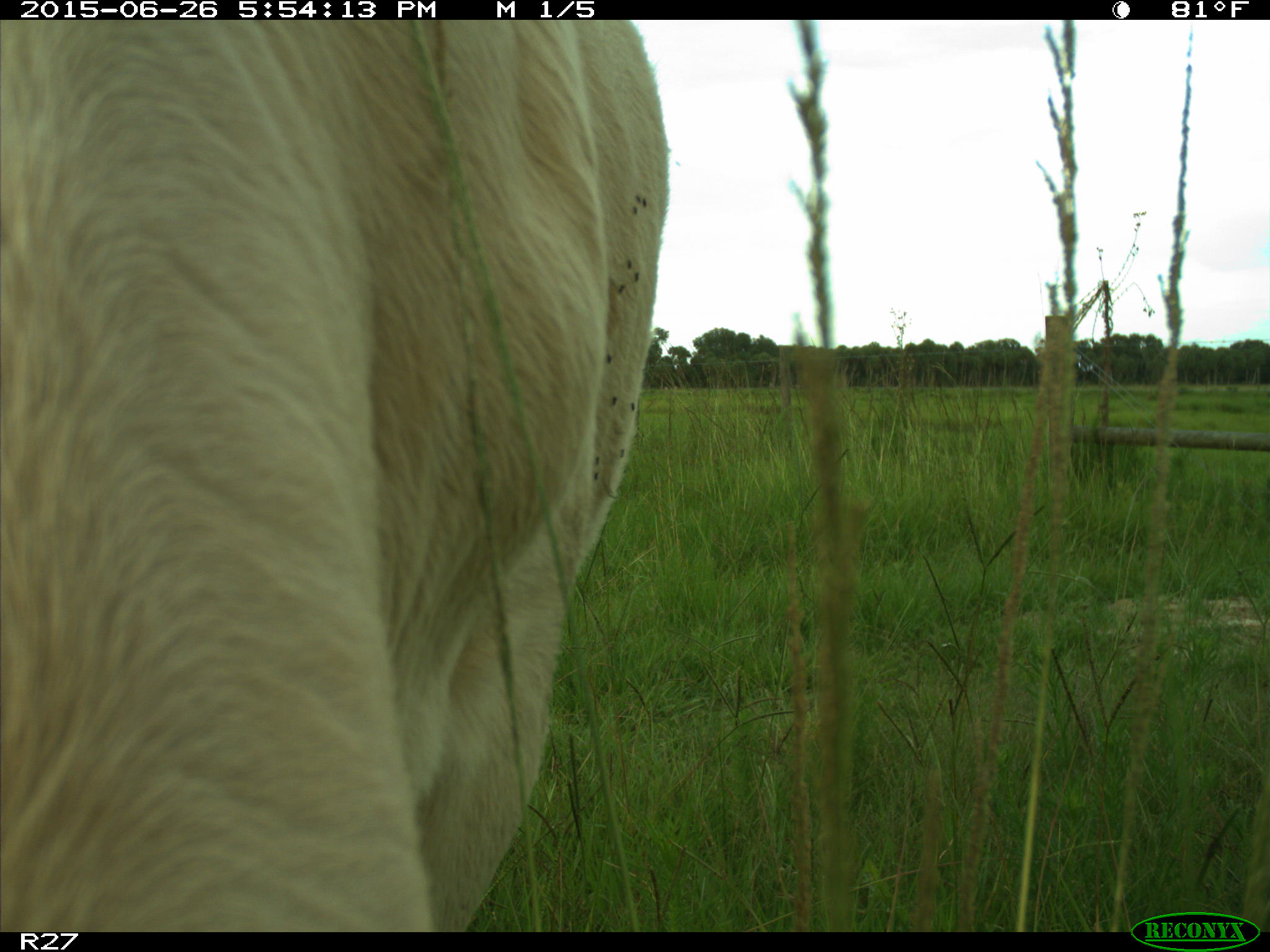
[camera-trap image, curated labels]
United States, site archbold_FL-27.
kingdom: Animalia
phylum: Chordata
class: Mammalia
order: Artiodactyla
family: Bovidae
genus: Bos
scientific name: Bos taurus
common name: domestic cow